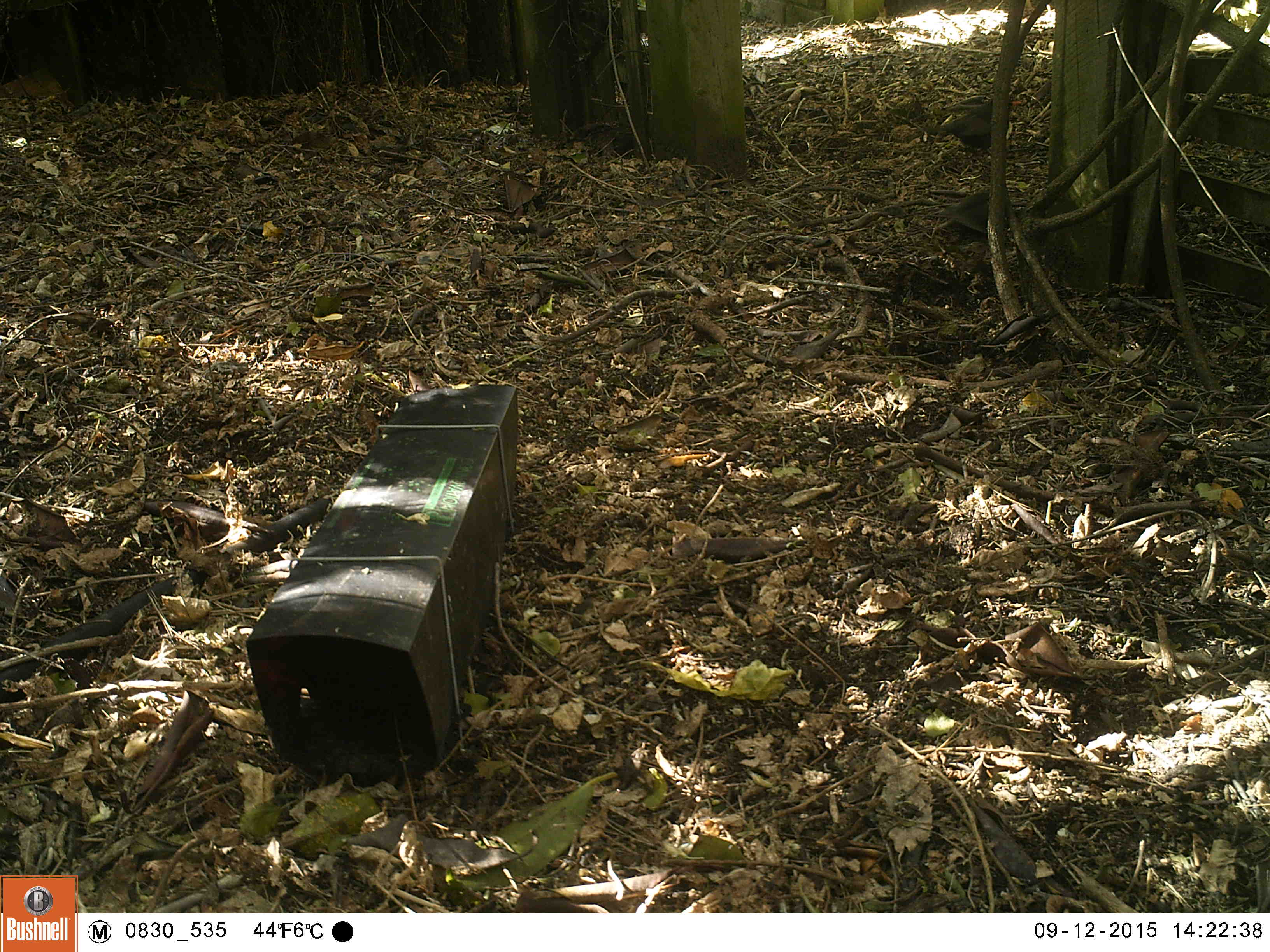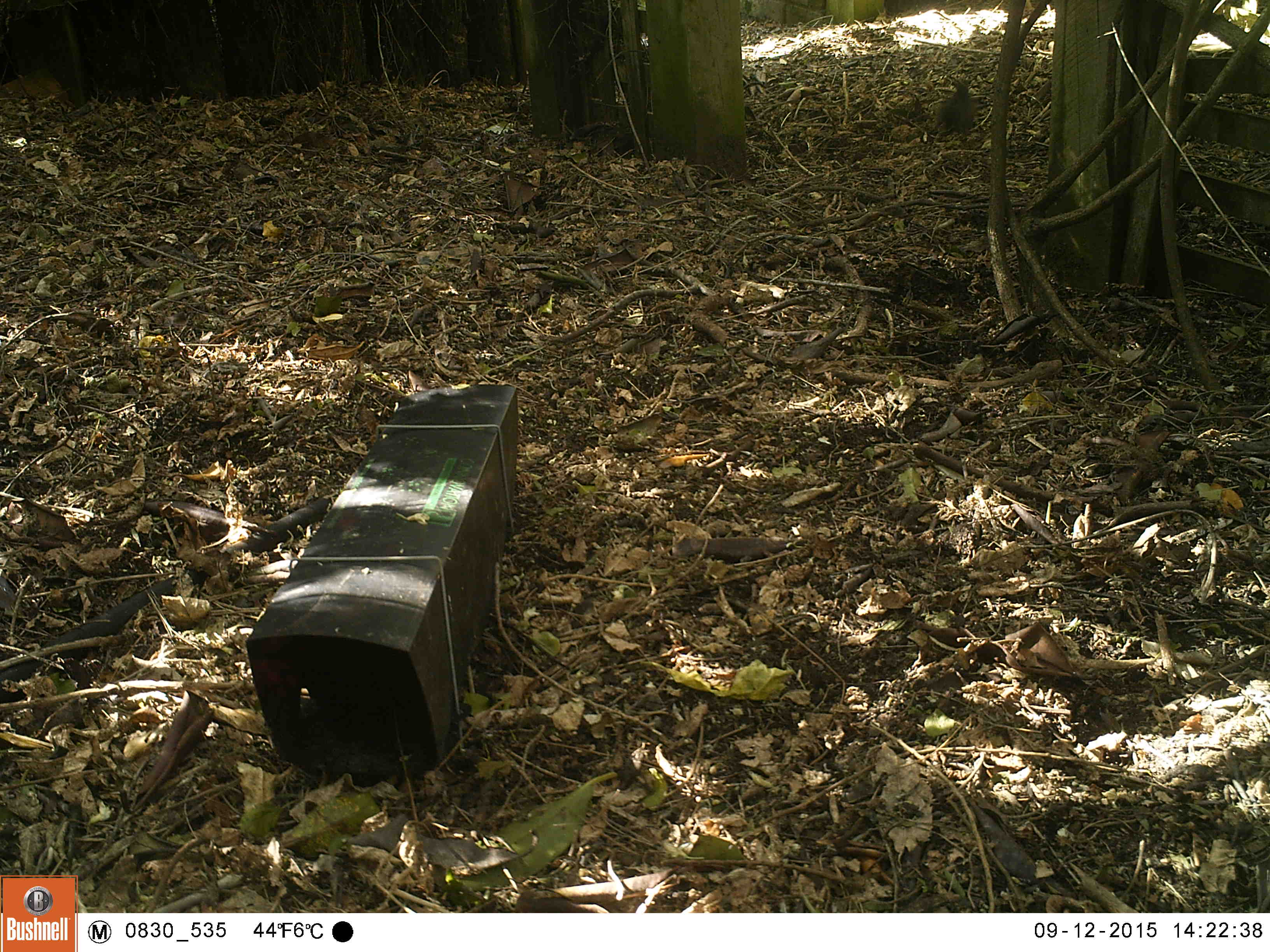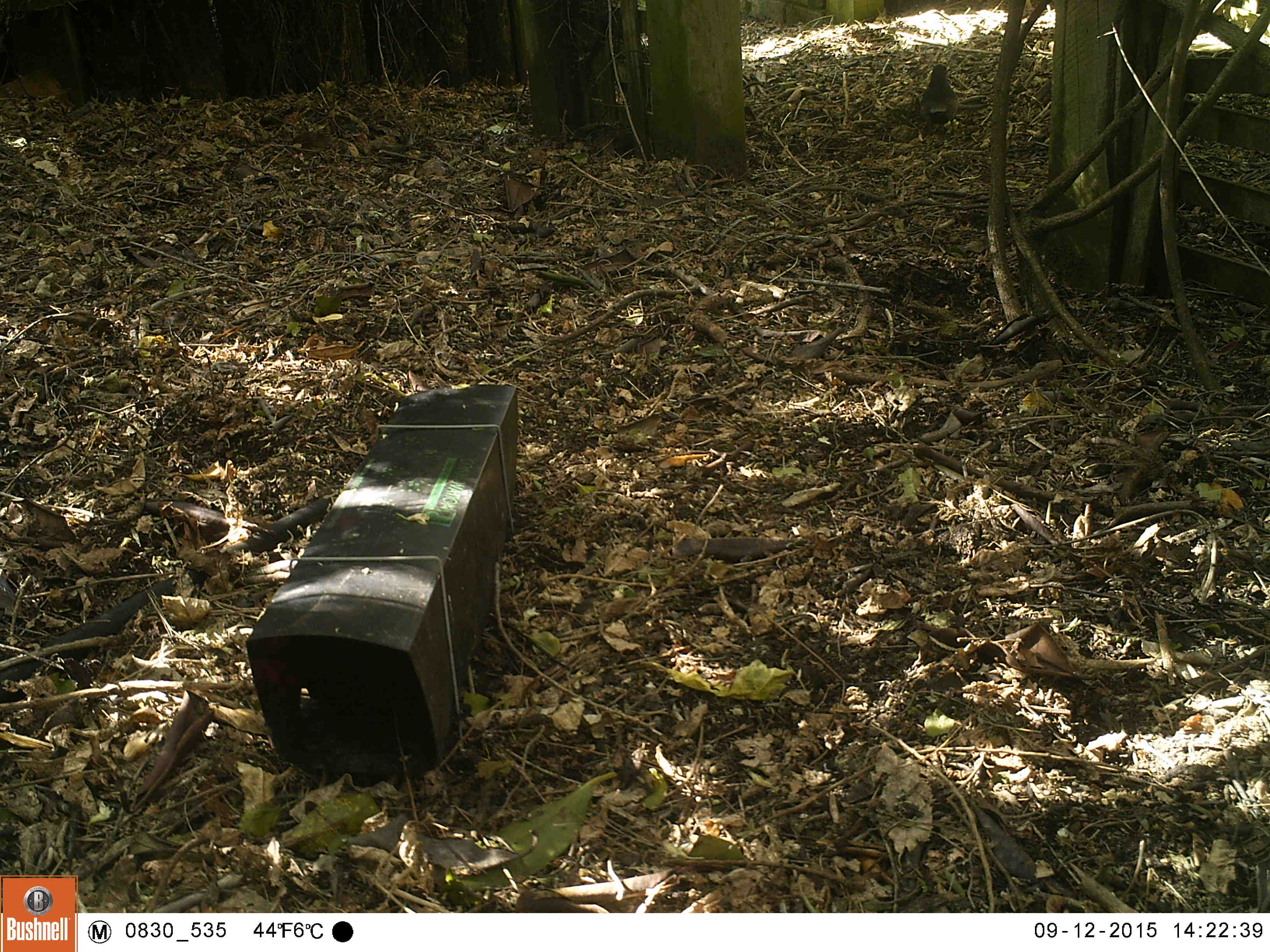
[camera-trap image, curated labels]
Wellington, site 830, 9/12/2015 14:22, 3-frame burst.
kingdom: Animalia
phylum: Chordata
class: Aves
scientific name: Aves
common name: bird